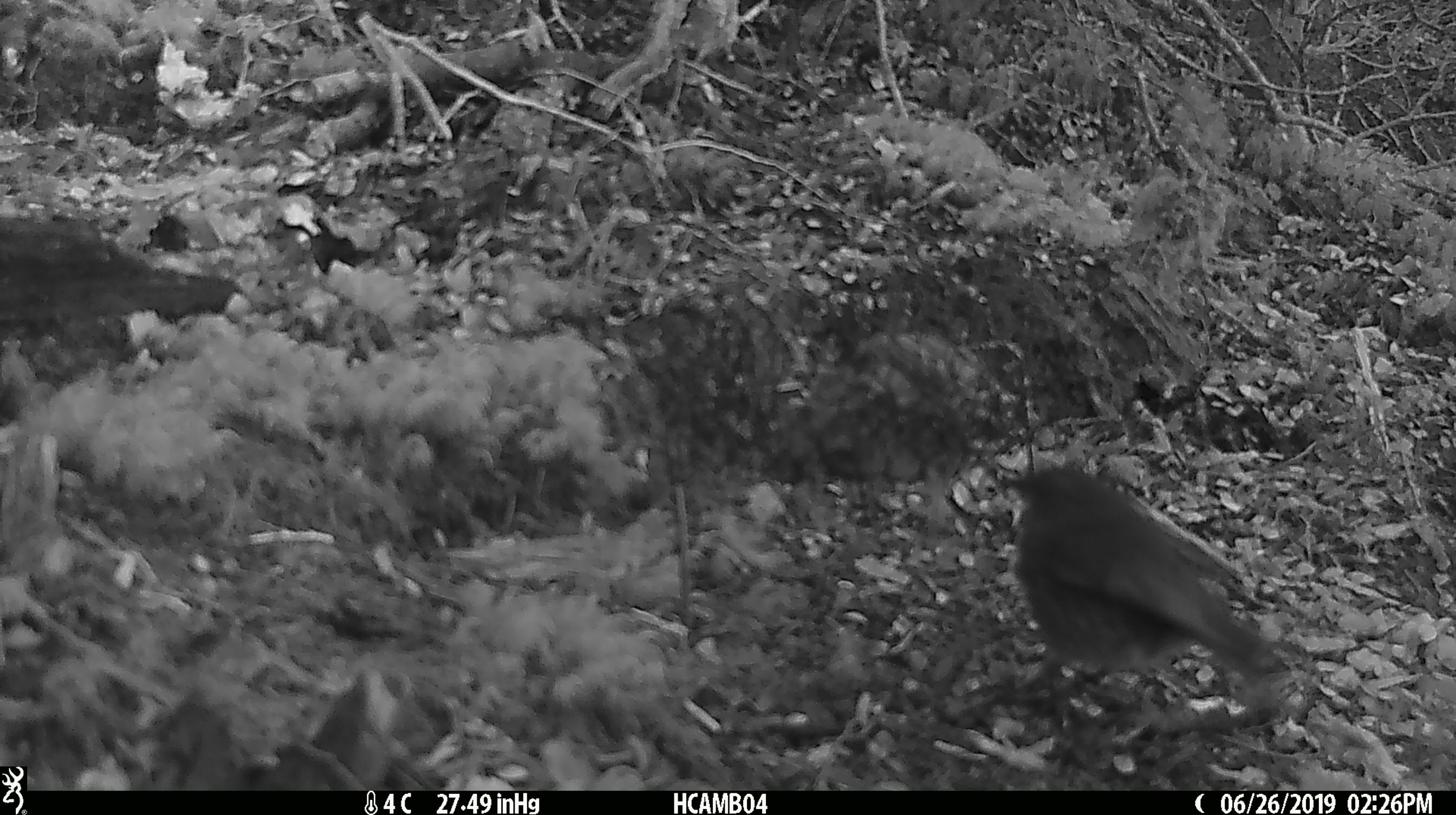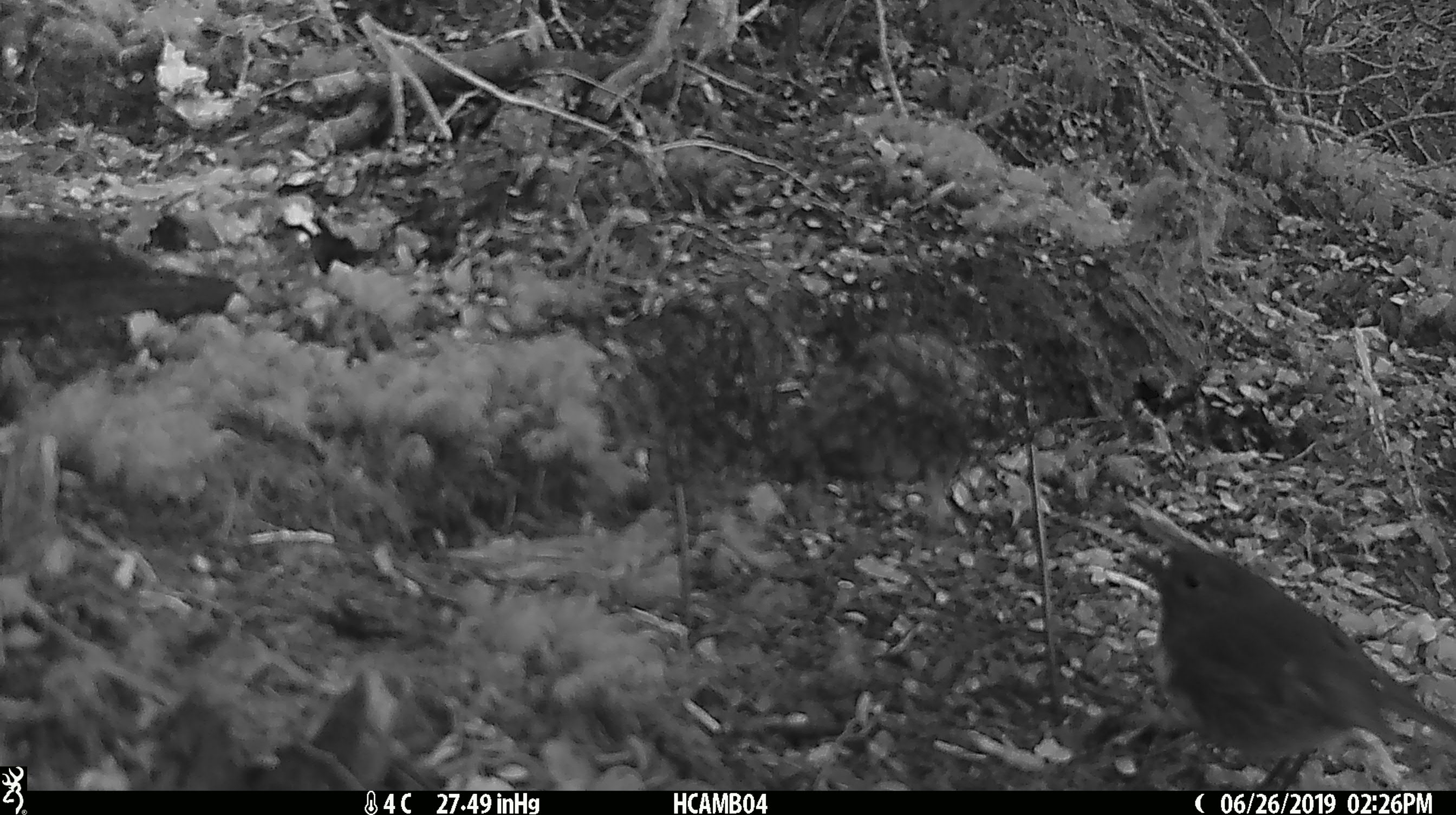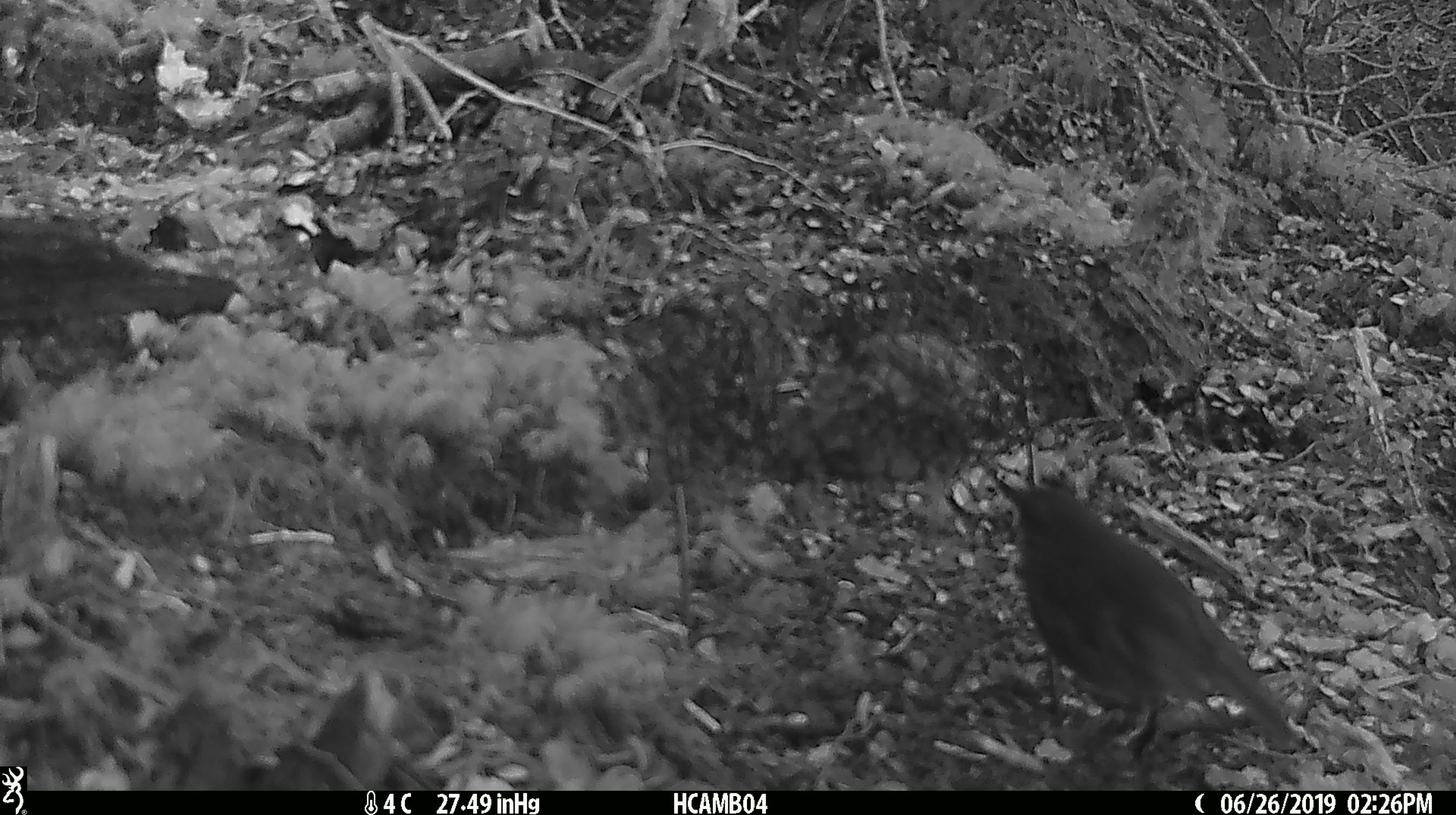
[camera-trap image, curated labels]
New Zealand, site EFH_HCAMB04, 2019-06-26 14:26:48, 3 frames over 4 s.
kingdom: Animalia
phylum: Chordata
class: Aves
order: Passeriformes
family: Petroicidae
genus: Petroica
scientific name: Petroica australis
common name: new zealand robin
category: robin